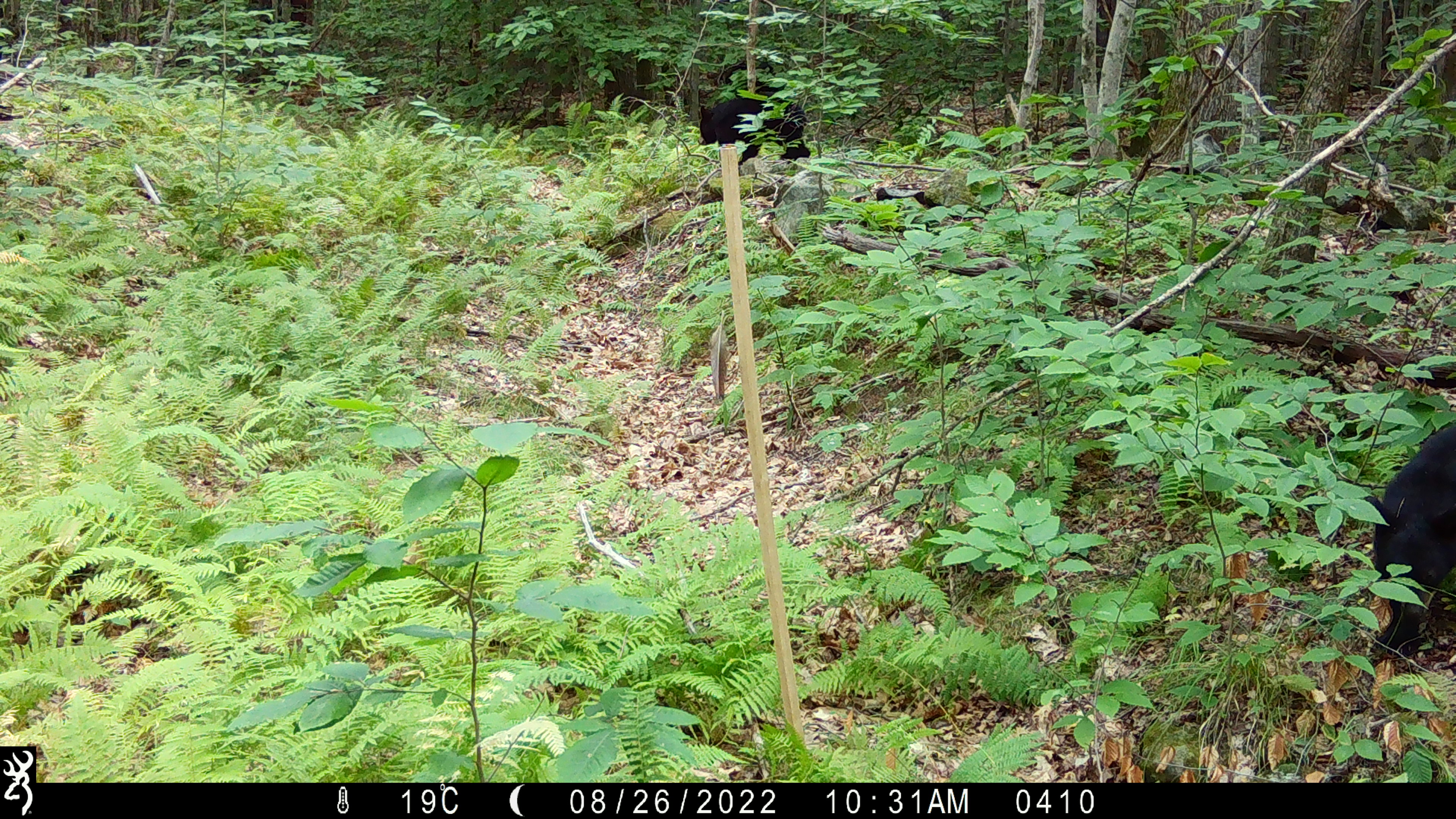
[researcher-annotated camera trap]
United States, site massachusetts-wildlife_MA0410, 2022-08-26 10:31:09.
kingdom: Animalia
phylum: Chordata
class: Mammalia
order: Carnivora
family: Ursidae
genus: Ursus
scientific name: Ursus americanus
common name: black bear